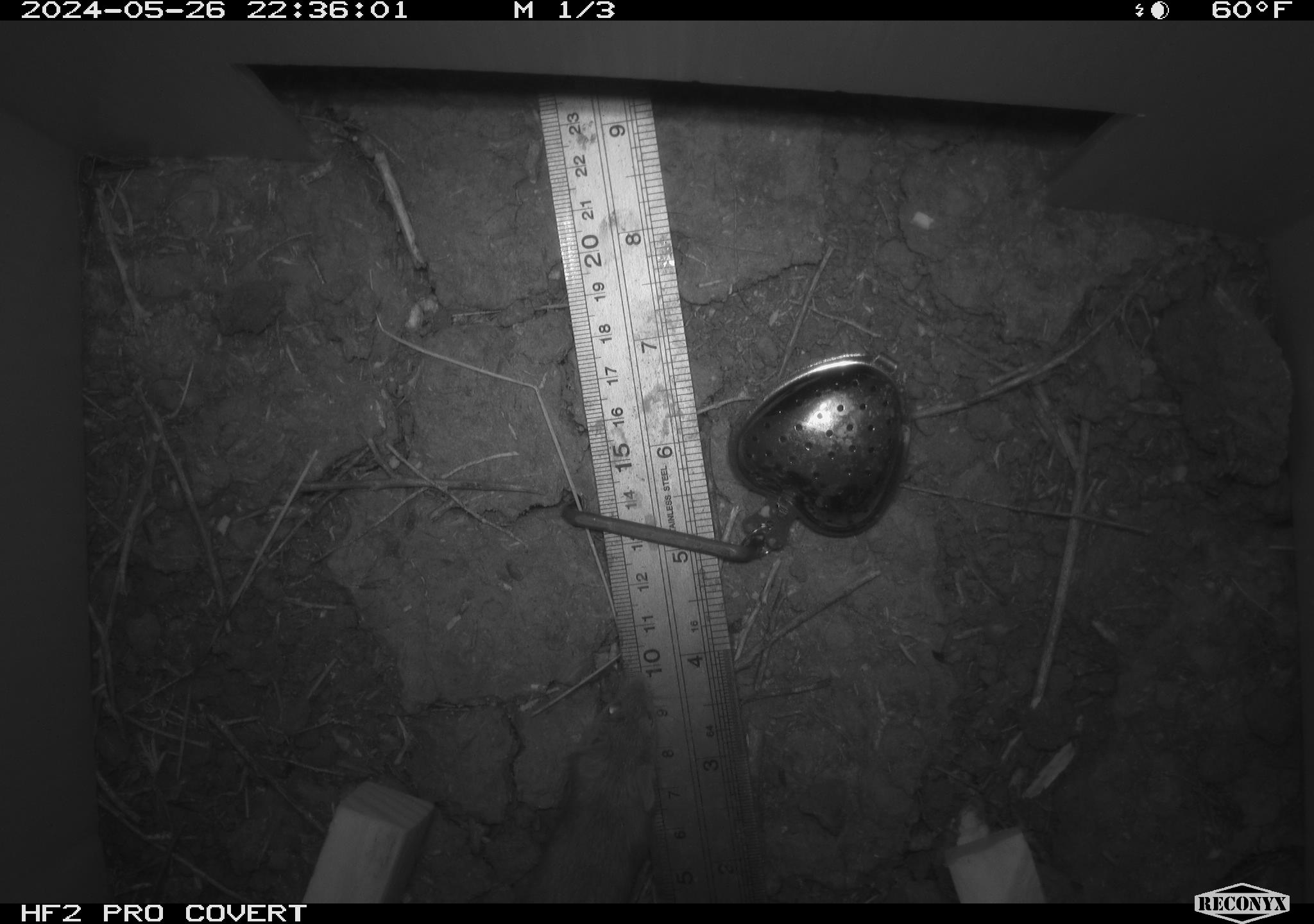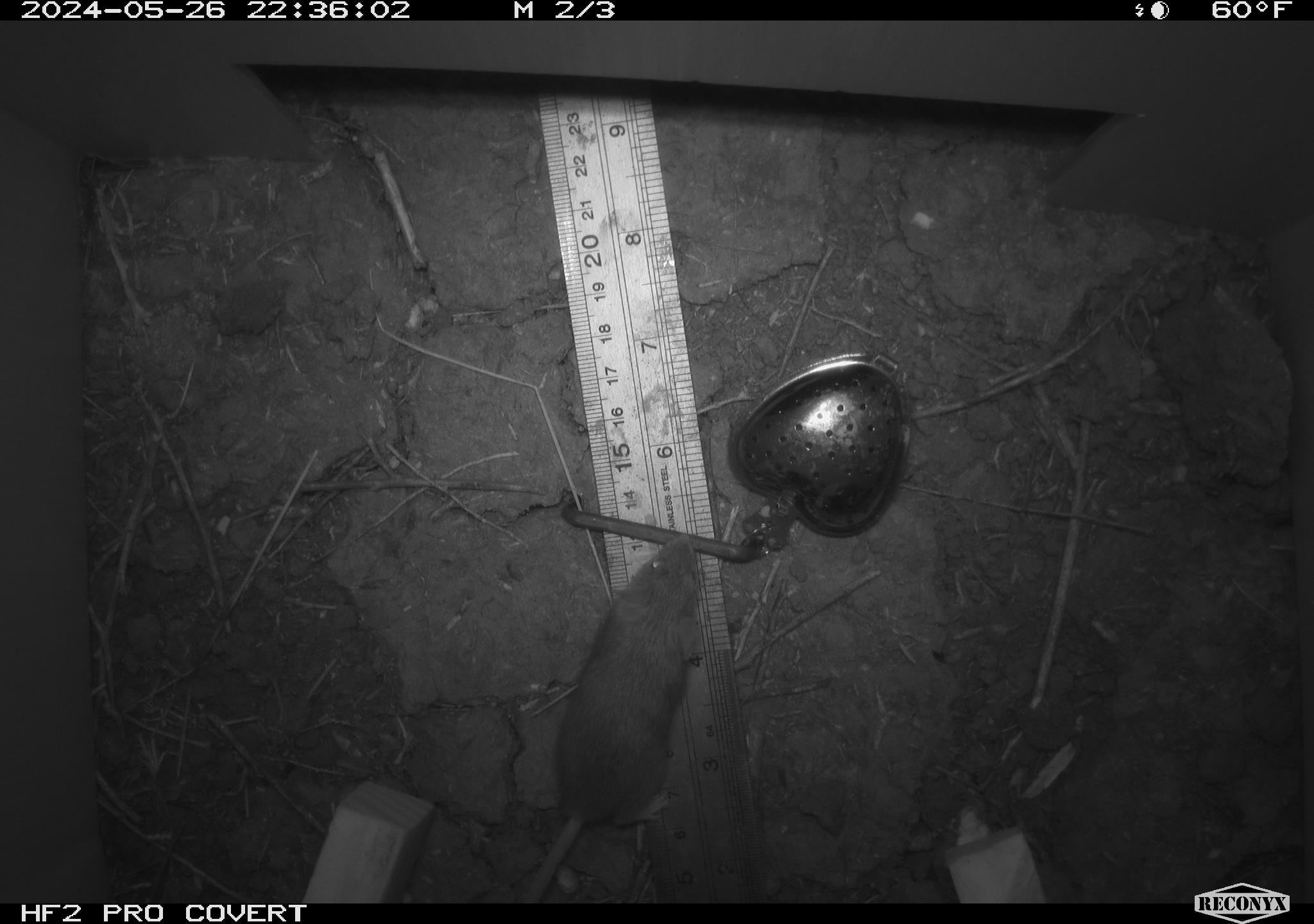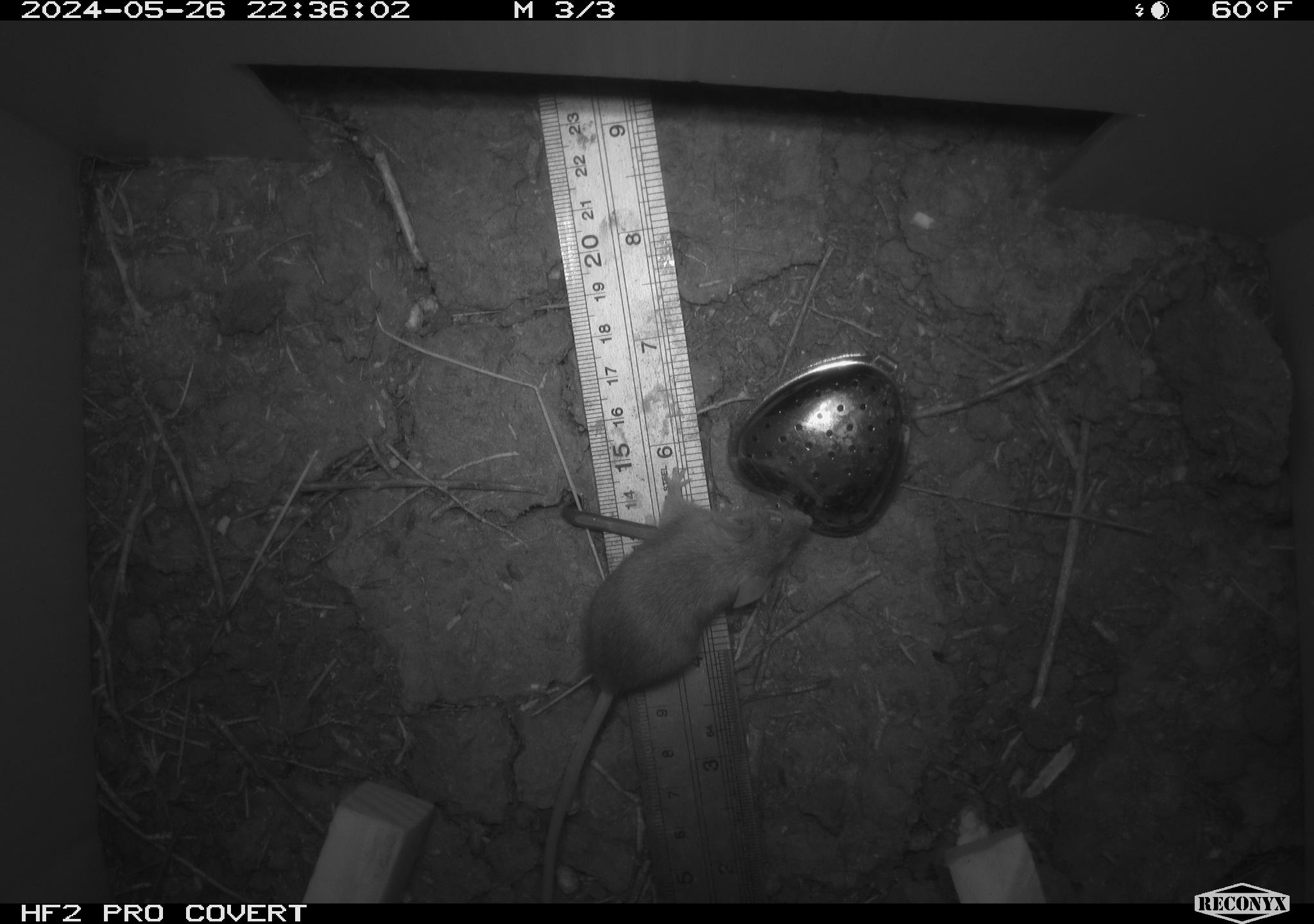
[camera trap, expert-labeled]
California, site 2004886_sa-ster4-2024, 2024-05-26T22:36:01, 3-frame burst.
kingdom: Animalia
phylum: Chordata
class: Mammalia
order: Rodentia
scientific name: Rodentia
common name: mouse species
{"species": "mouse species (Rodentia)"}